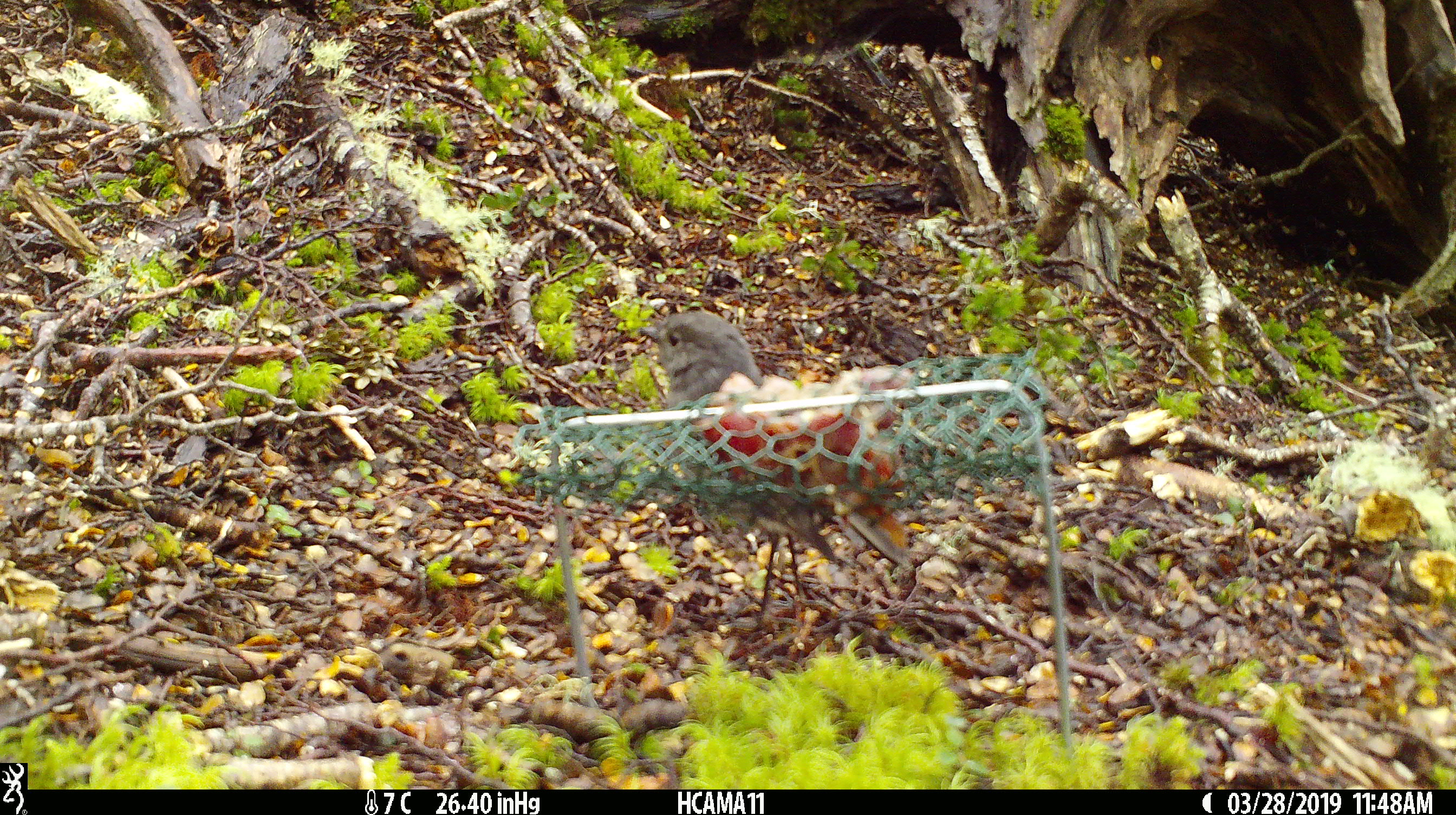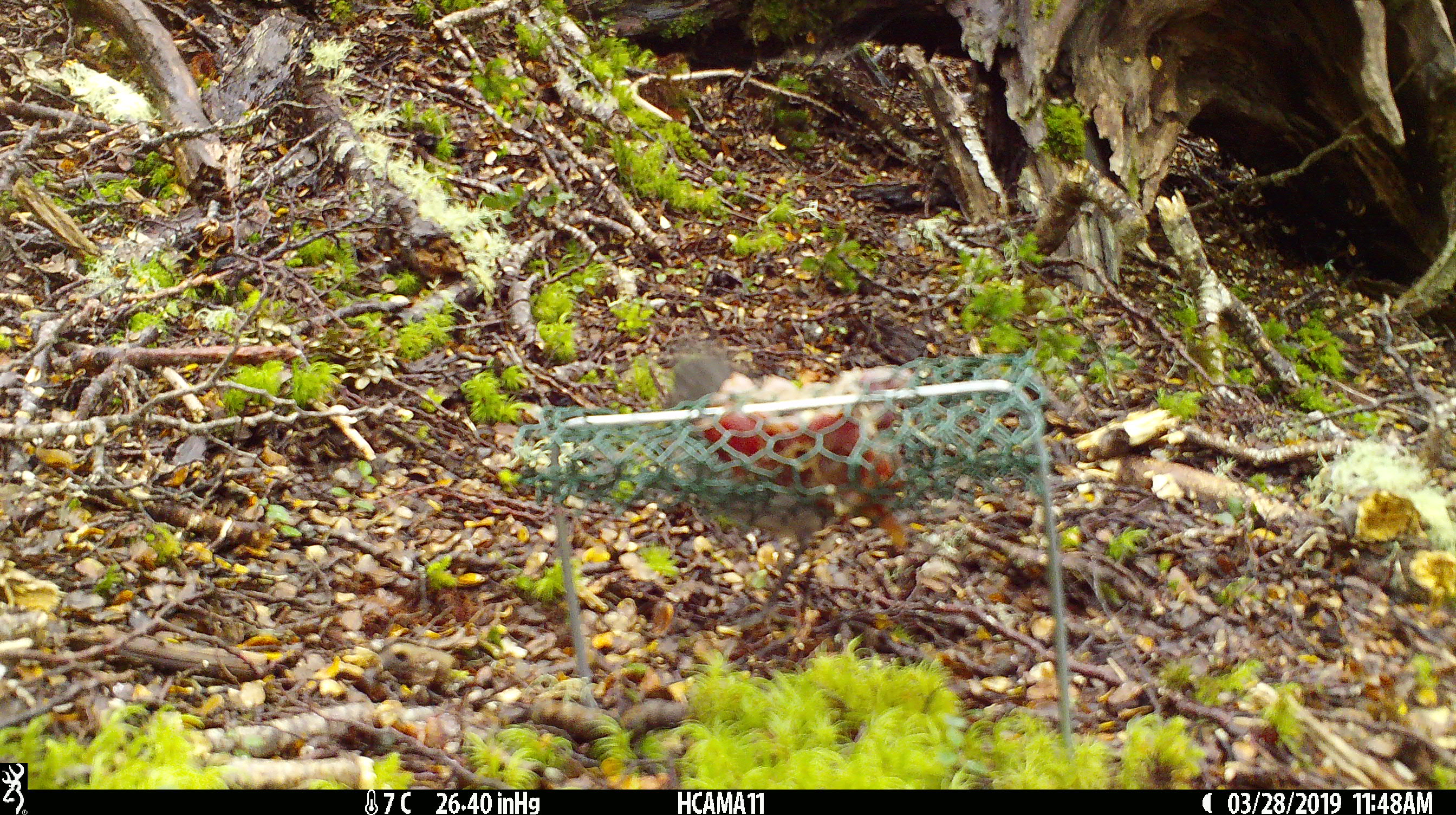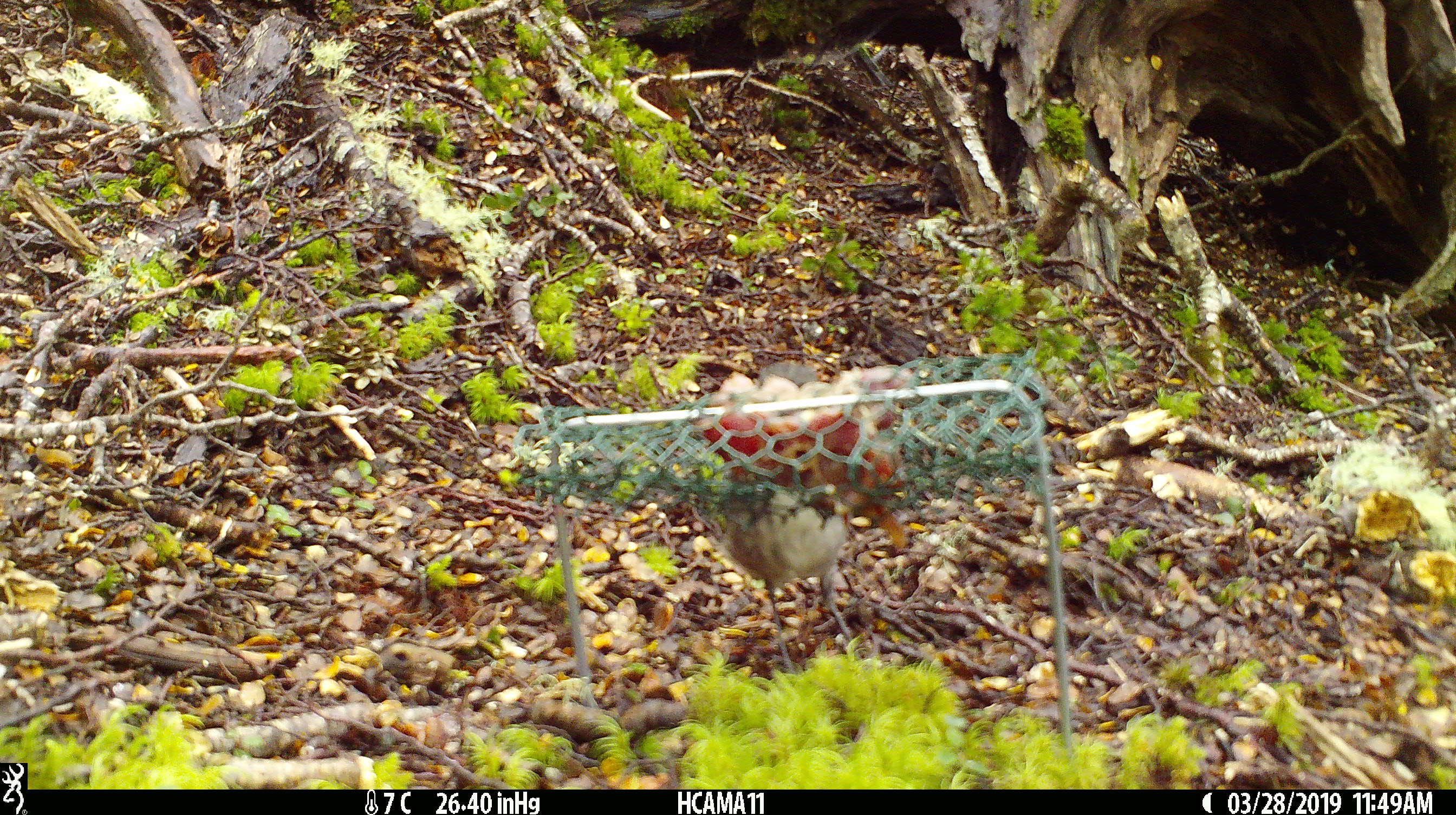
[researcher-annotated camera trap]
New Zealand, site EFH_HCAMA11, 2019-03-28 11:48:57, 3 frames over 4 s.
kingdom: Animalia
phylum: Chordata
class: Aves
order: Passeriformes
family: Petroicidae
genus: Petroica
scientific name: Petroica australis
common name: new zealand robin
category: robin